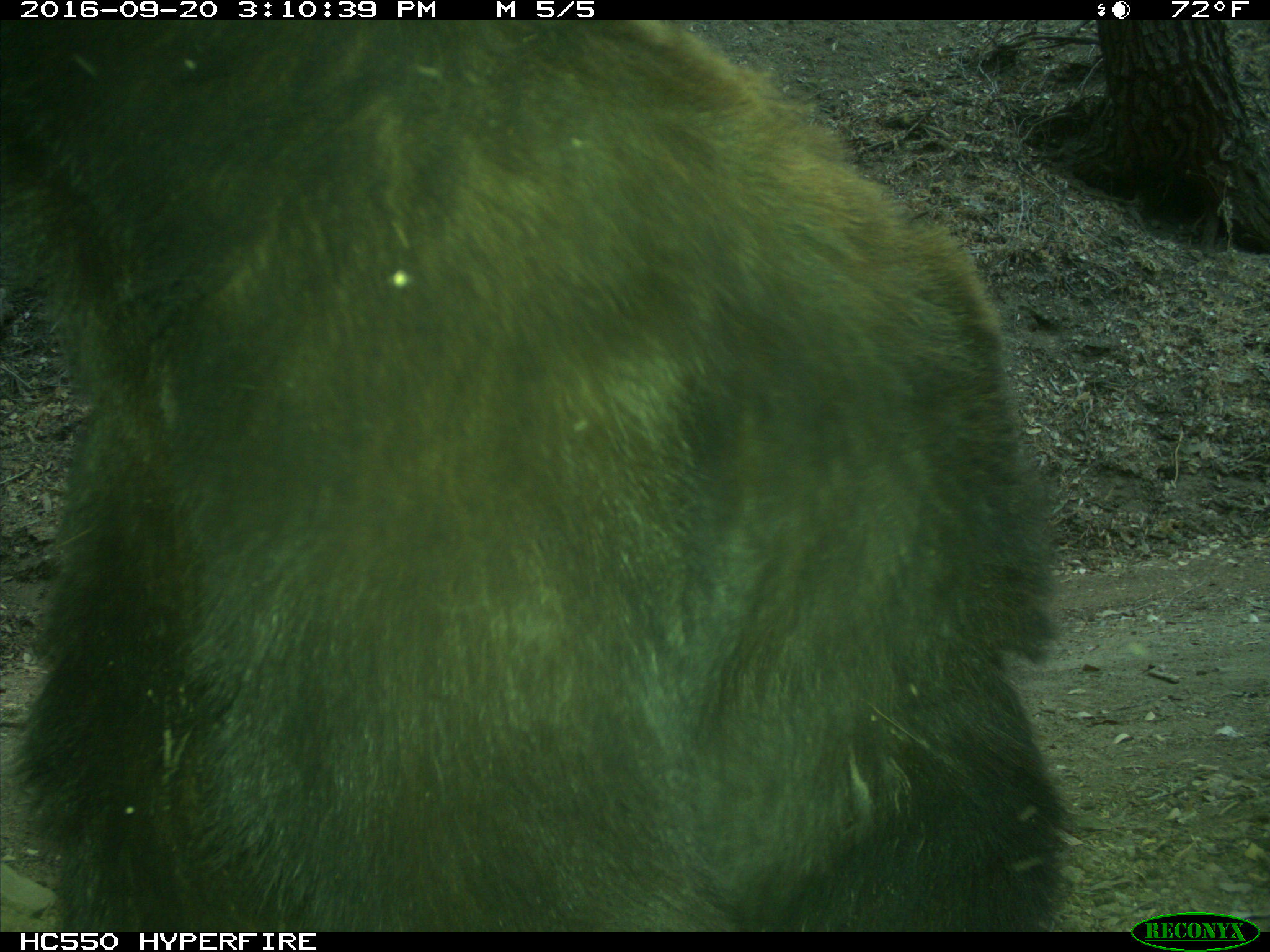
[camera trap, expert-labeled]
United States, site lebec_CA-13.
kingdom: Animalia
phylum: Chordata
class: Mammalia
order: Carnivora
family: Ursidae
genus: Ursus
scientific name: Ursus americanus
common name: american black bear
Ursus americanus (american black bear).